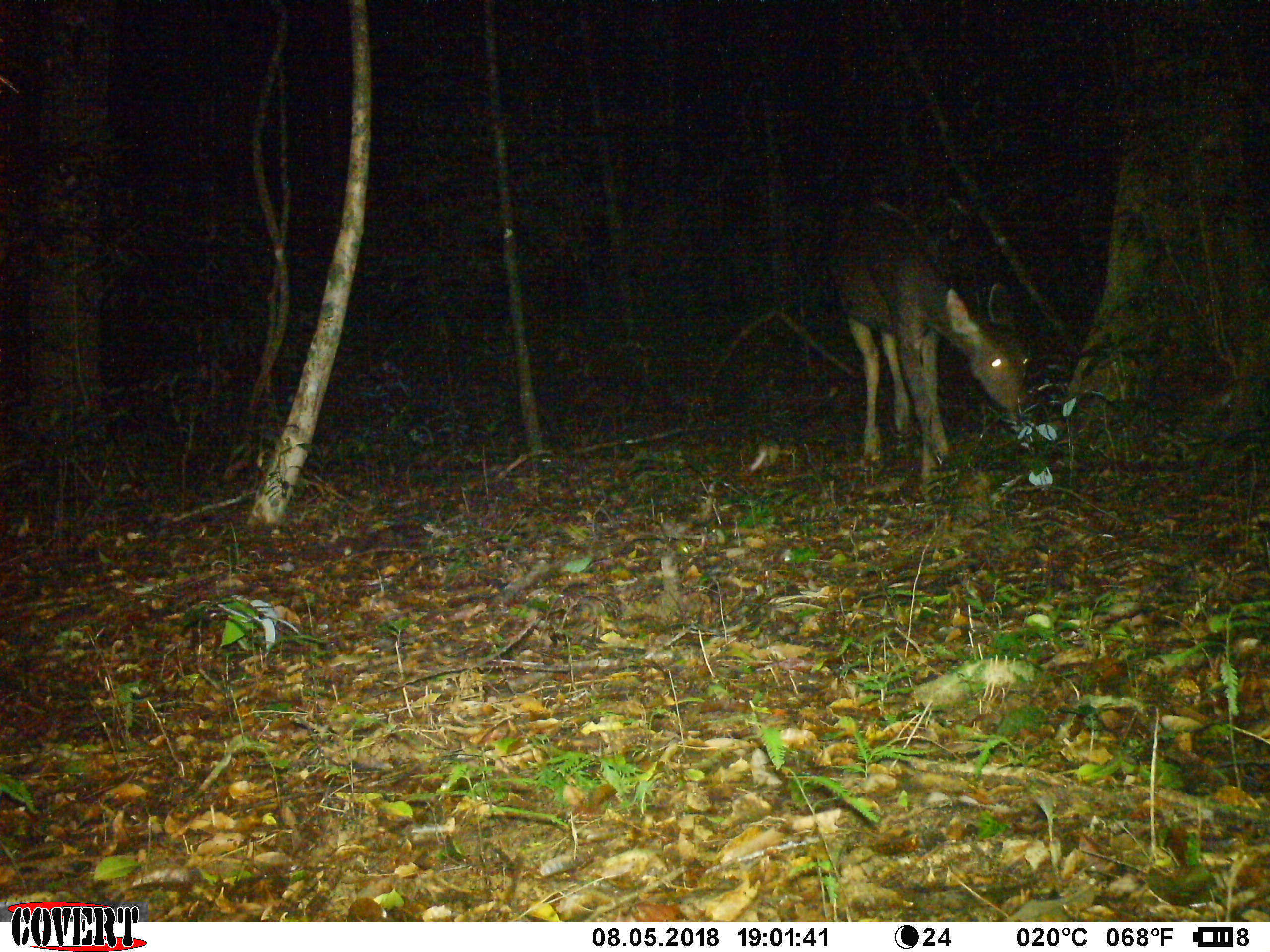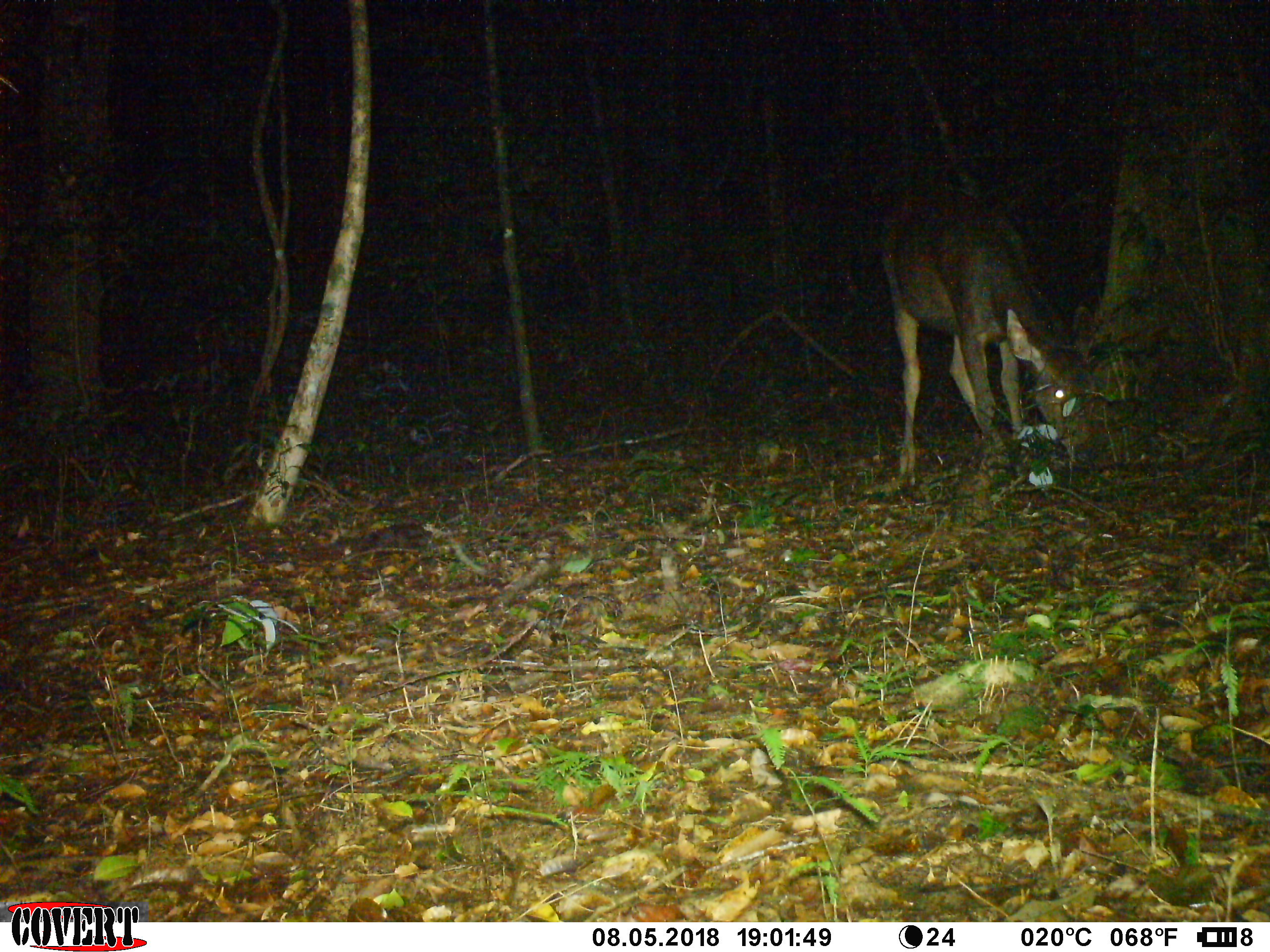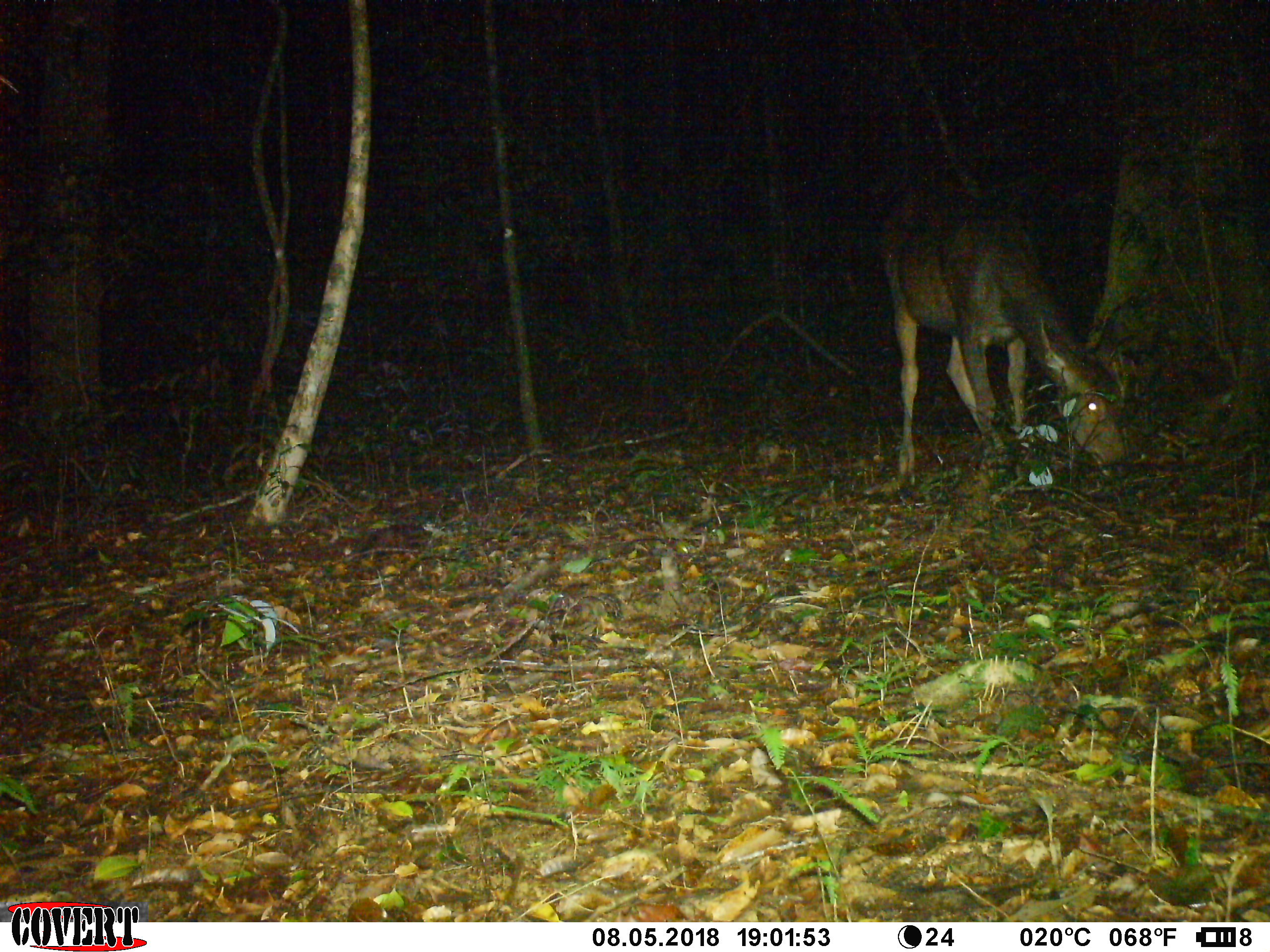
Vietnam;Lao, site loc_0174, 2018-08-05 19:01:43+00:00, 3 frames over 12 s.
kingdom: Animalia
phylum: Chordata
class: Mammalia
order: Artiodactyla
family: Cervidae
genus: Rusa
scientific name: Rusa unicolor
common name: sambar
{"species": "sambar (Rusa unicolor)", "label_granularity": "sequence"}